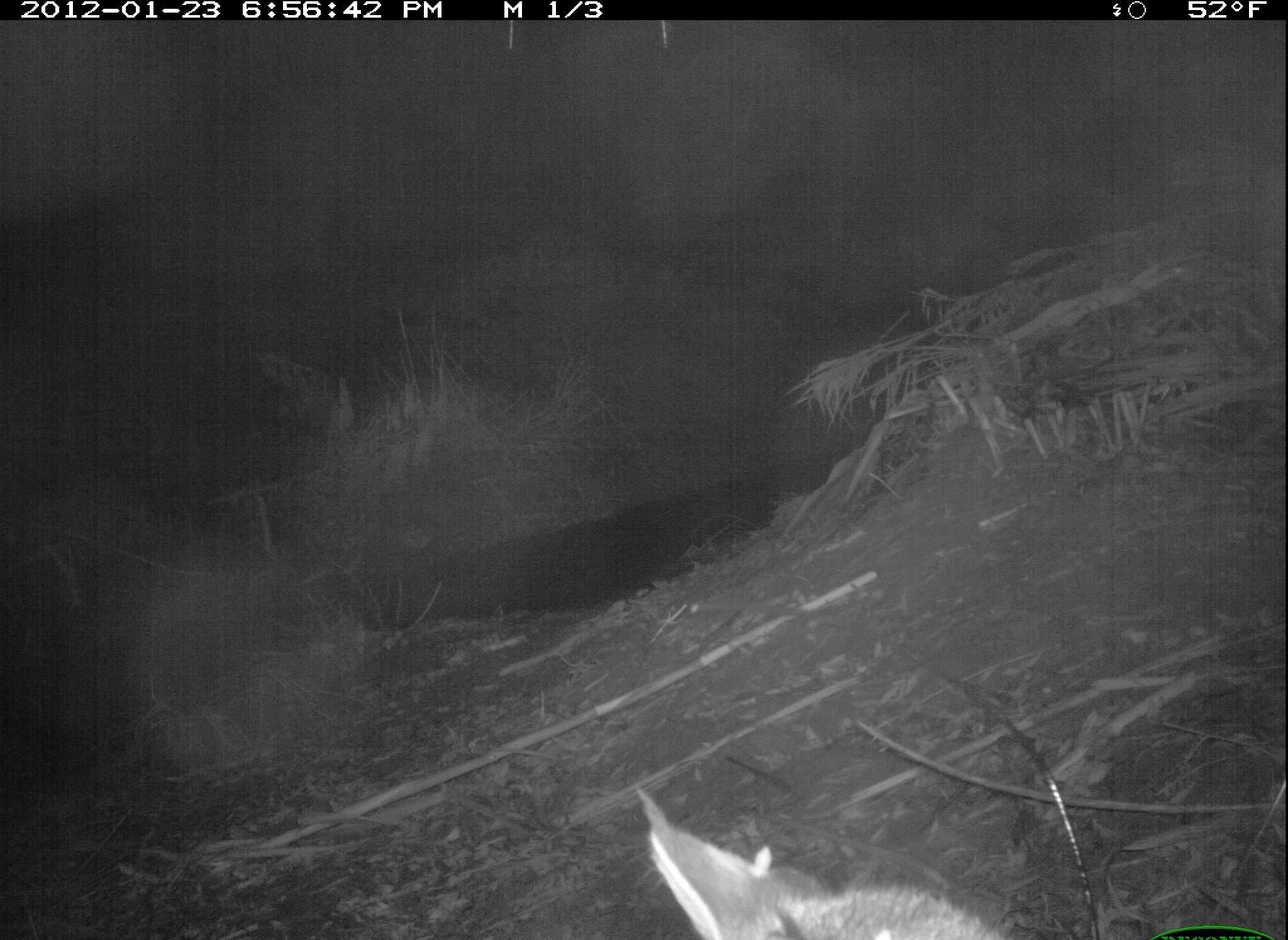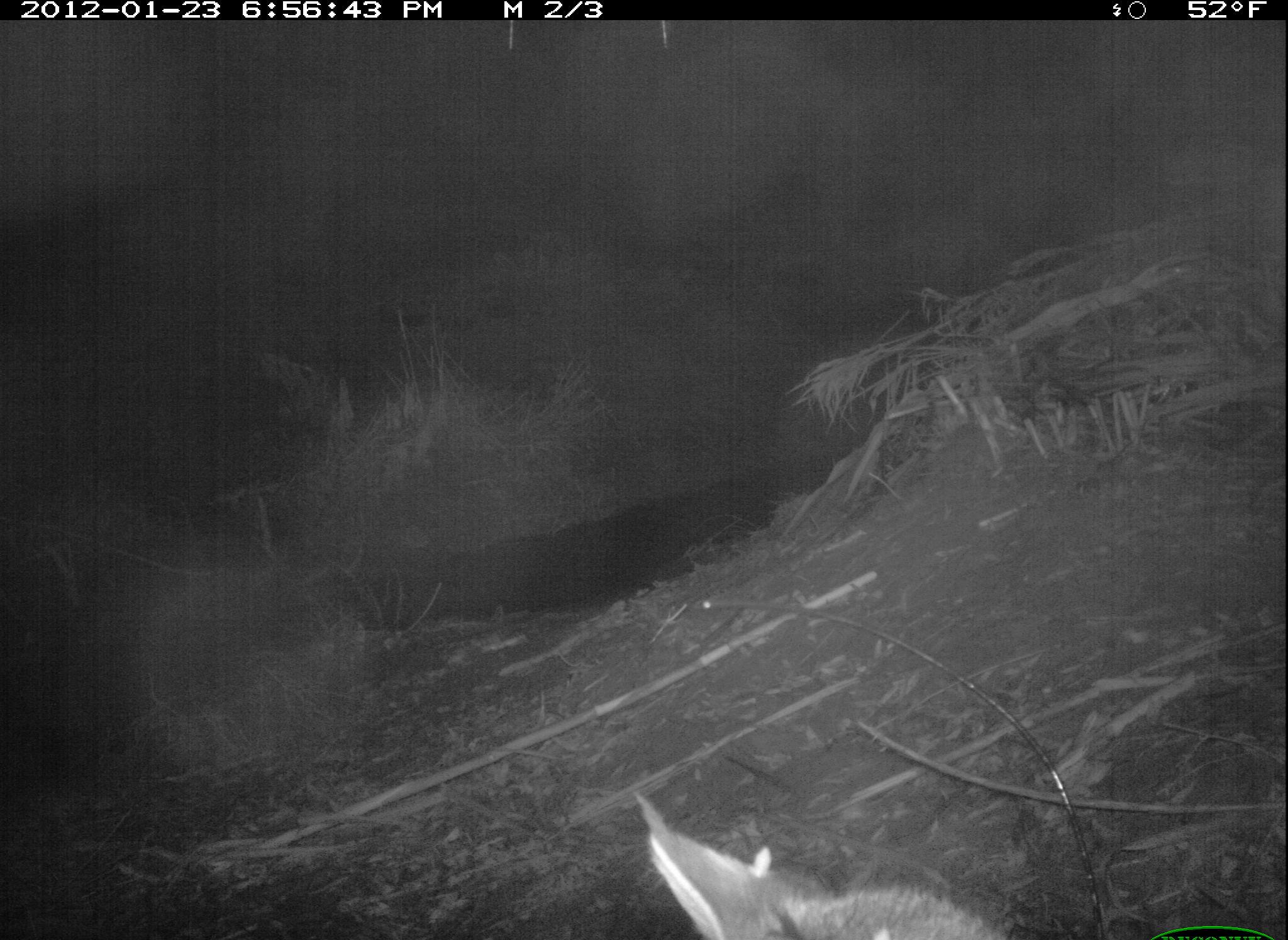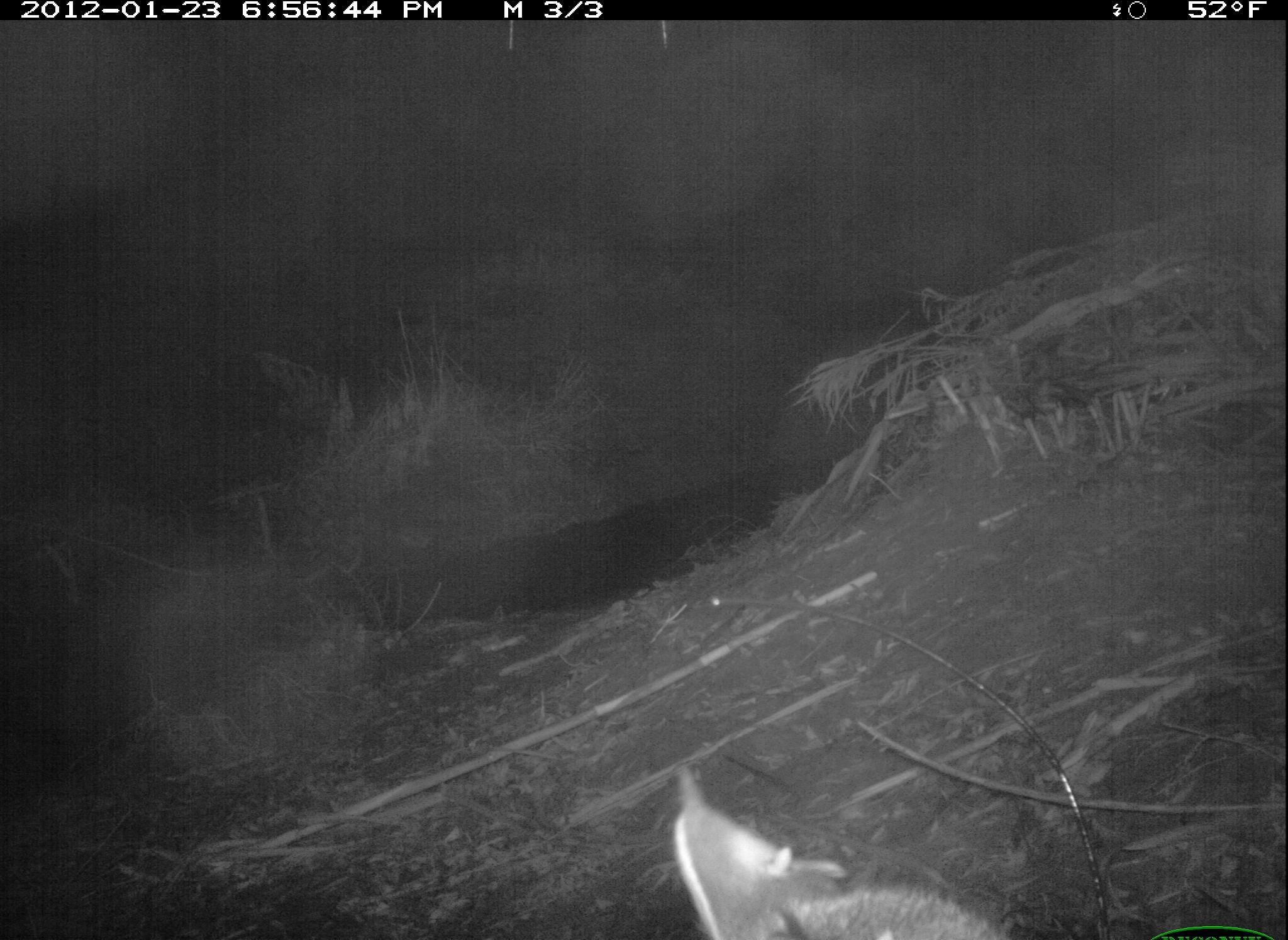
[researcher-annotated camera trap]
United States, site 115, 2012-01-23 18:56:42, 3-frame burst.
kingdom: Animalia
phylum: Chordata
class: Mammalia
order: Carnivora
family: Felidae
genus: Lynx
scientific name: Lynx rufus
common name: bobcat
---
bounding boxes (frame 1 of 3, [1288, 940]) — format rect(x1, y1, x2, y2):
bobcat: rect(607, 780, 1030, 940)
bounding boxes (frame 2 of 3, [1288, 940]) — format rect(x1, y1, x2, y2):
bobcat: rect(634, 791, 1024, 940)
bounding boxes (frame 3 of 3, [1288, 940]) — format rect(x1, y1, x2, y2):
bobcat: rect(649, 759, 1021, 940)